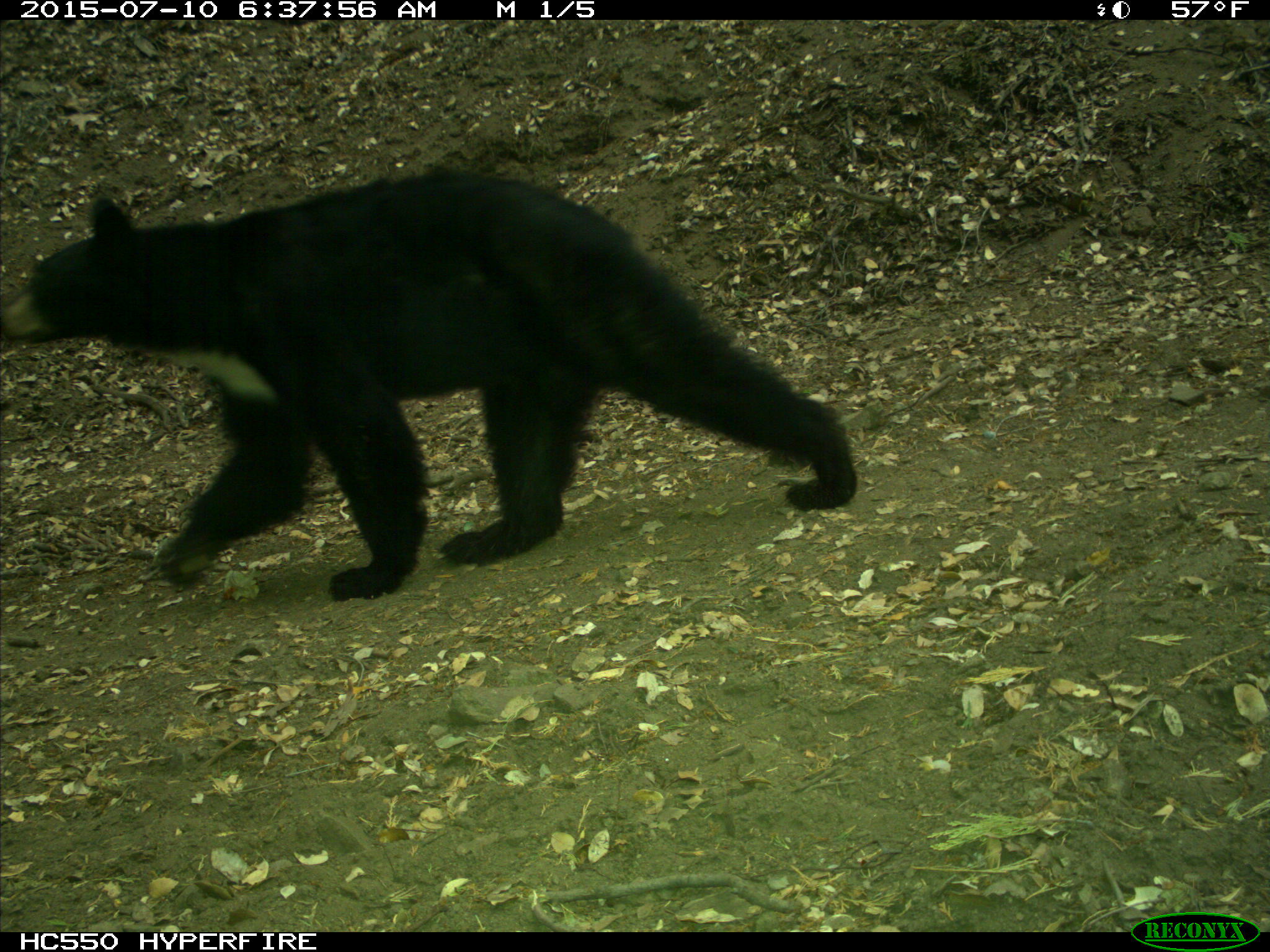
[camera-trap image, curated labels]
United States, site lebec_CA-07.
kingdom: Animalia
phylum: Chordata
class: Mammalia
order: Carnivora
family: Ursidae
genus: Ursus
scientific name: Ursus americanus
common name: american black bear